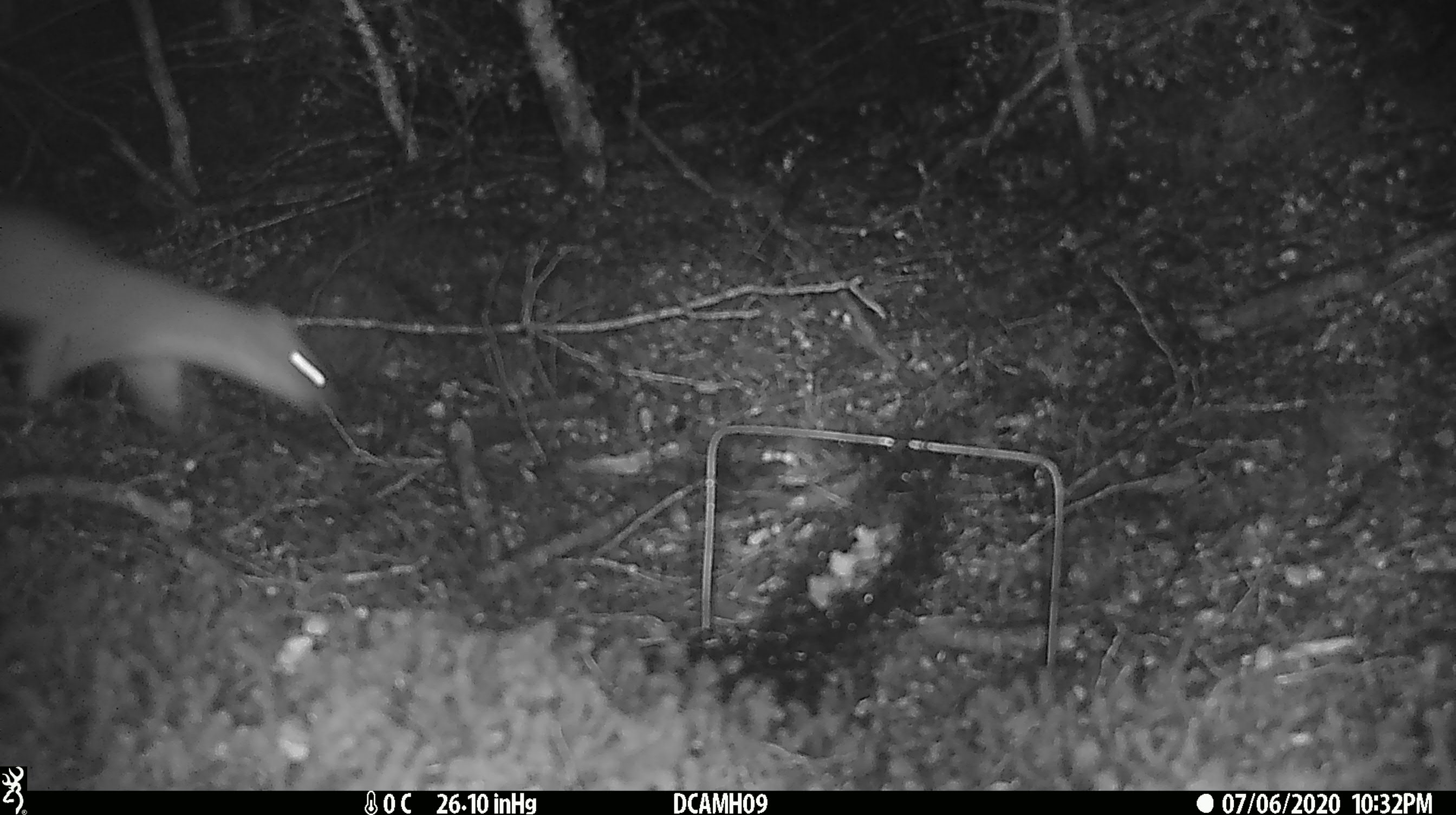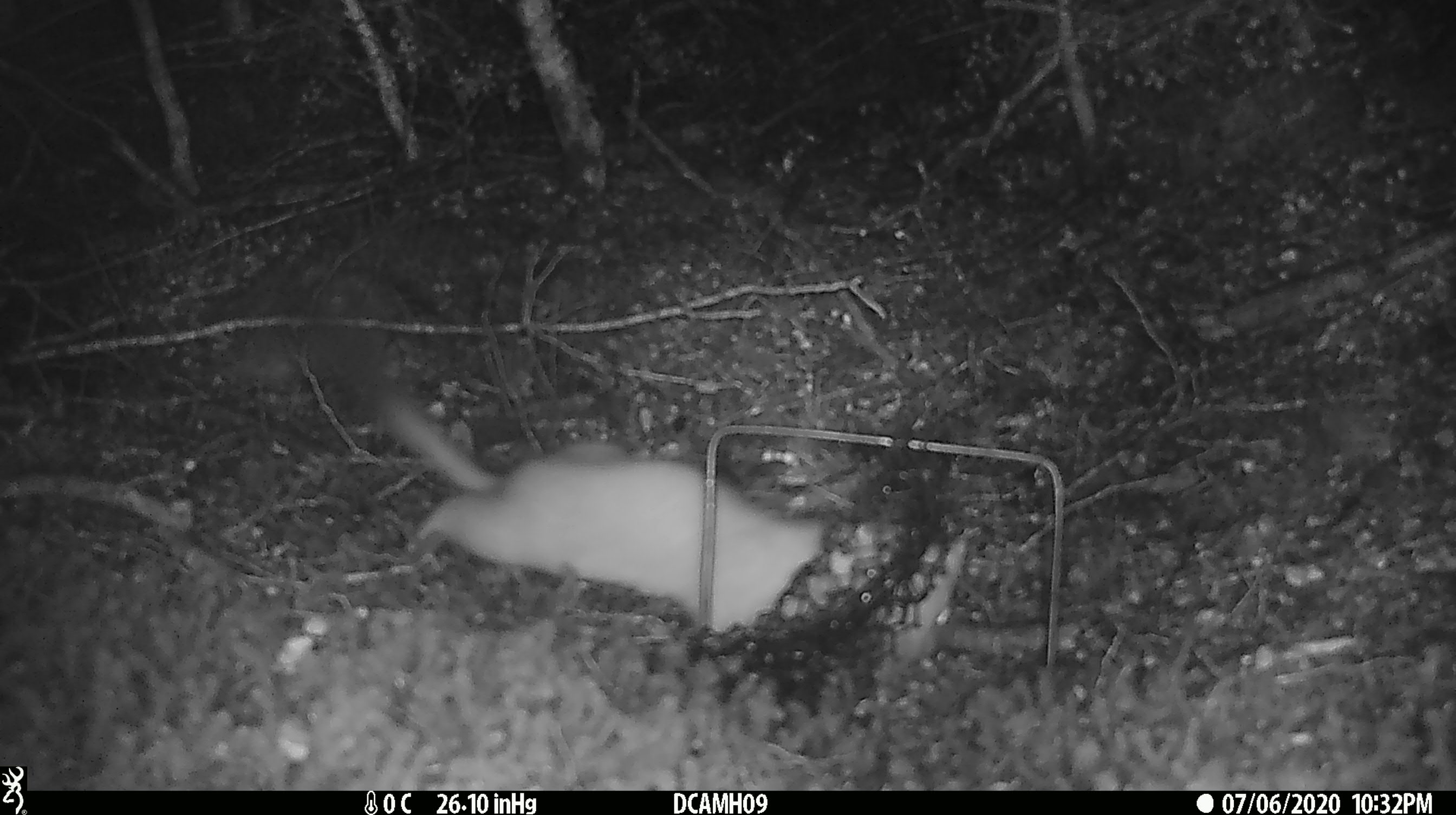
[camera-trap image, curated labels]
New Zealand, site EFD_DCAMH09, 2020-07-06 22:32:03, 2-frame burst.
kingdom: Animalia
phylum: Chordata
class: Mammalia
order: Carnivora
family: Mustelidae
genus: Mustela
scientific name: Mustela erminea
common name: stoat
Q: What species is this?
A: Stoat (Mustela erminea).